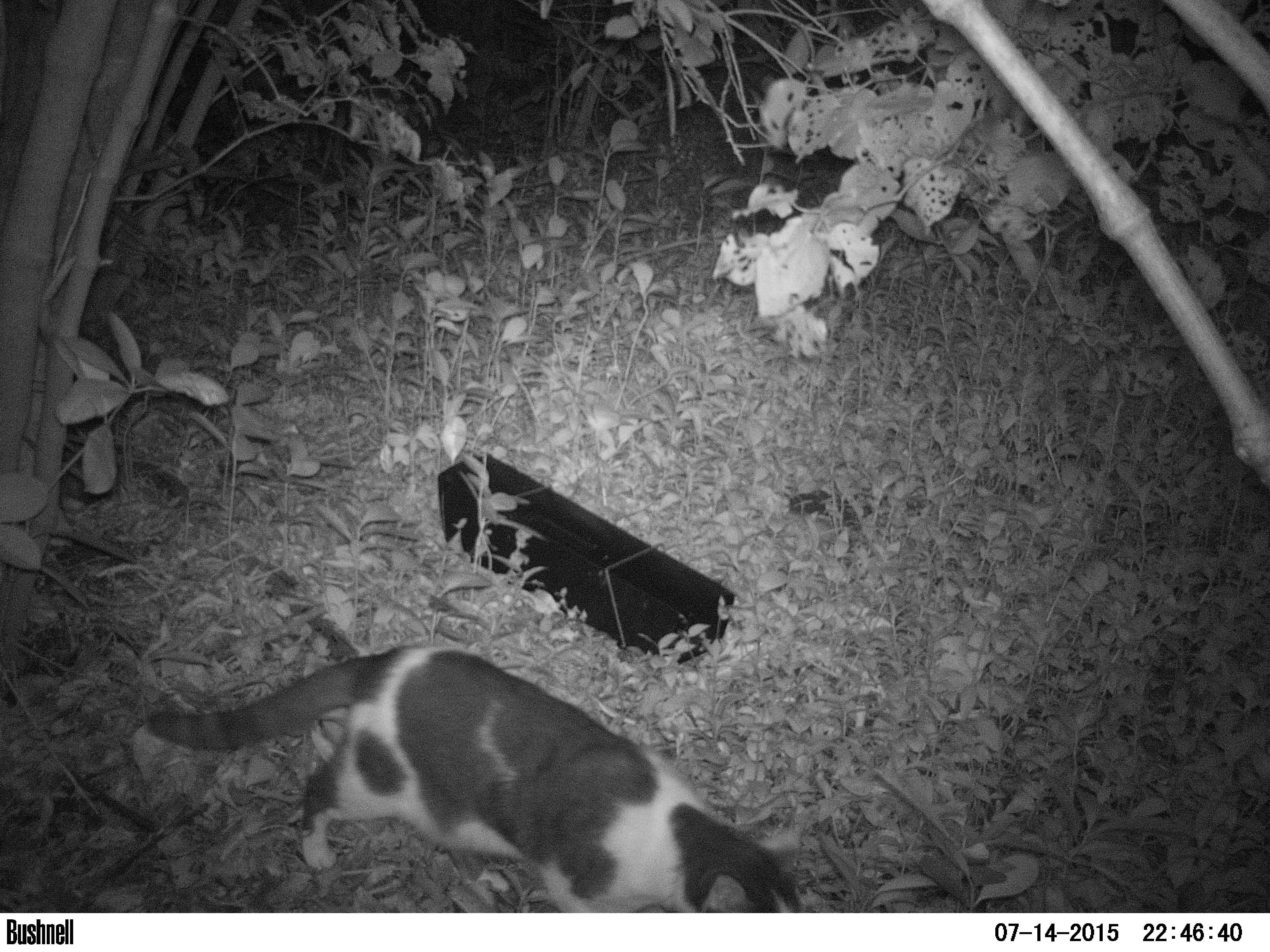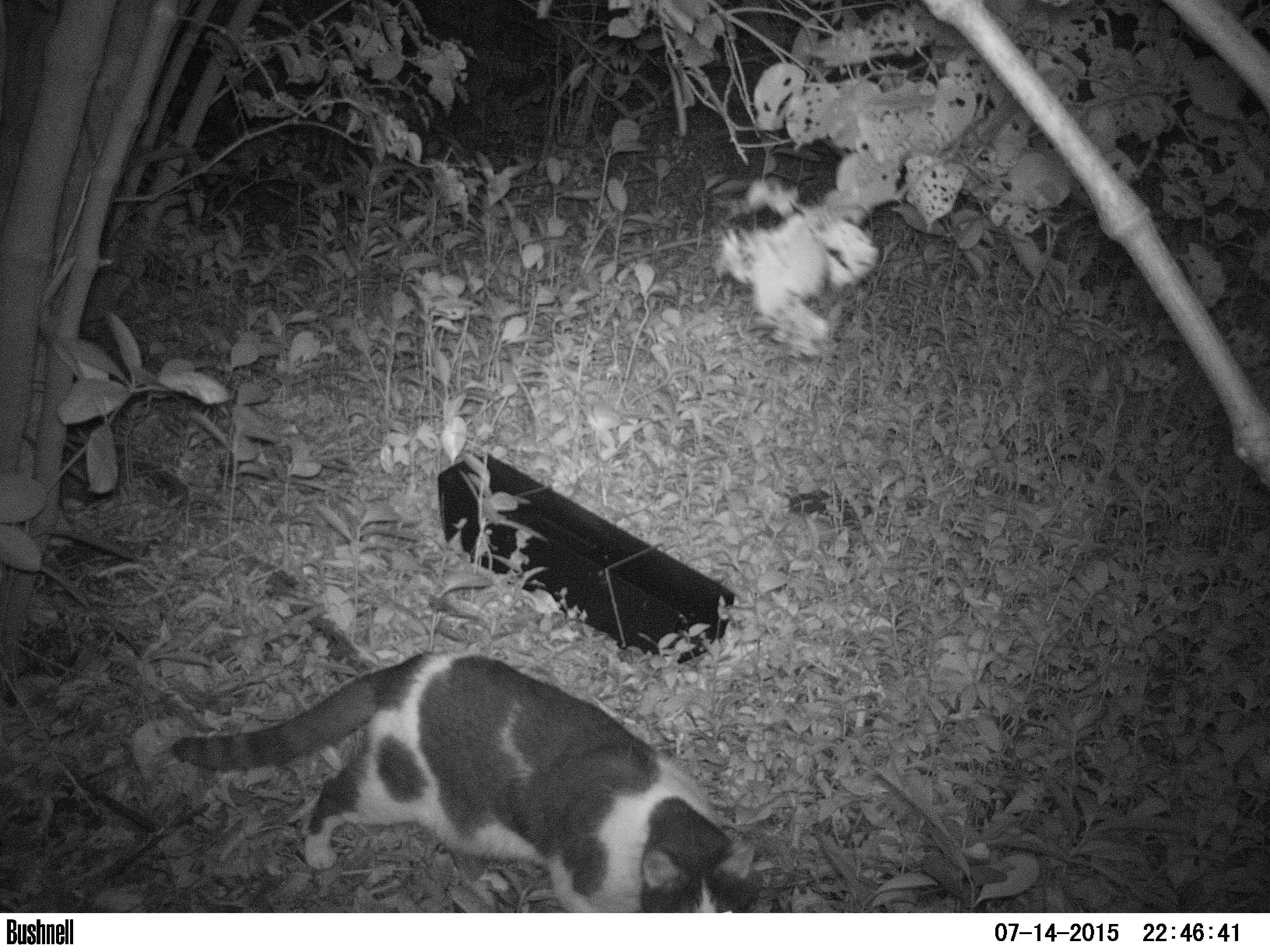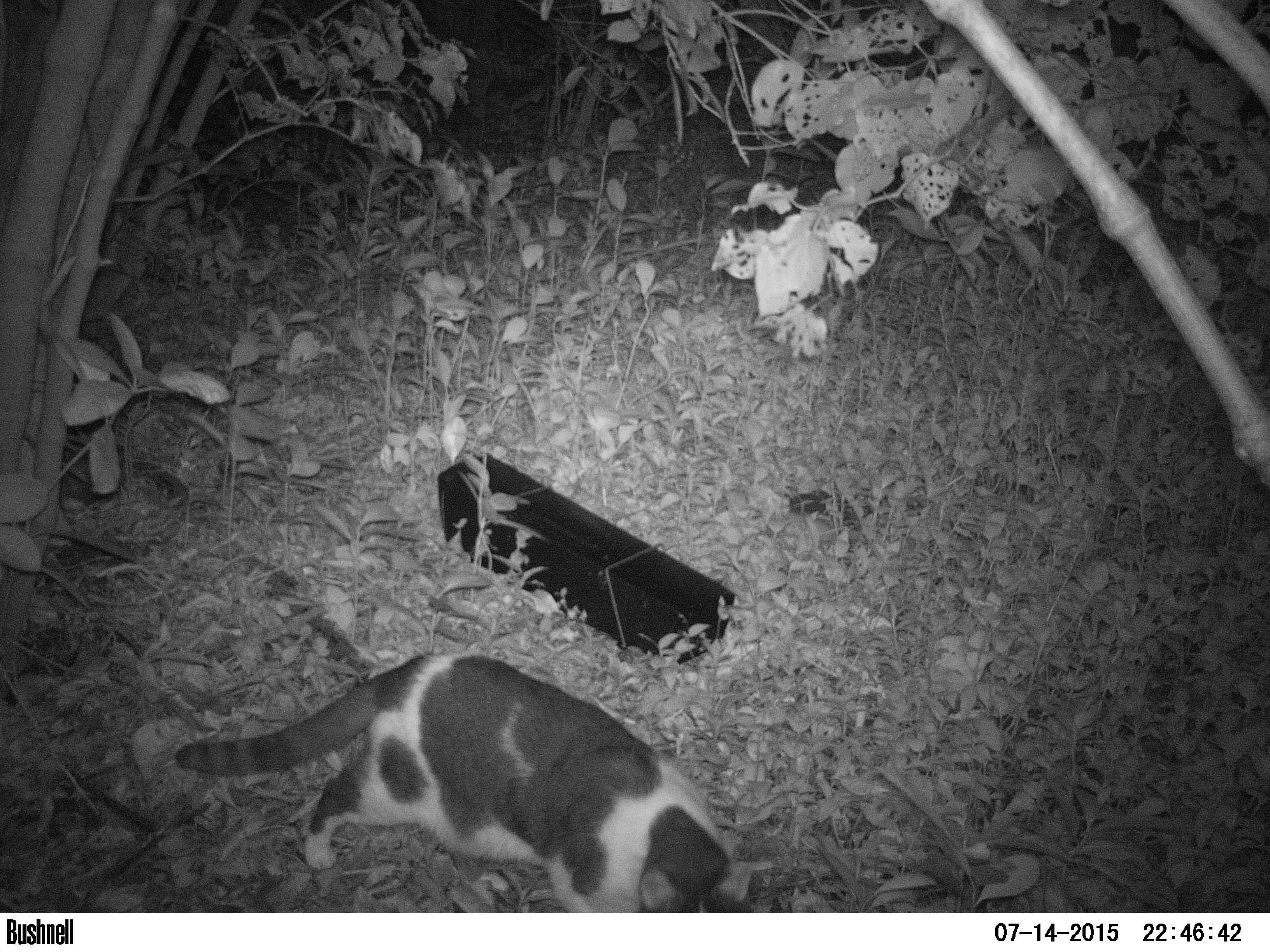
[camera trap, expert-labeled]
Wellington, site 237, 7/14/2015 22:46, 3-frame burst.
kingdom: Animalia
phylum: Chordata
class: Mammalia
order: Carnivora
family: Felidae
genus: Felis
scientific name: Felis catus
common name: cat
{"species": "cat (Felis catus)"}